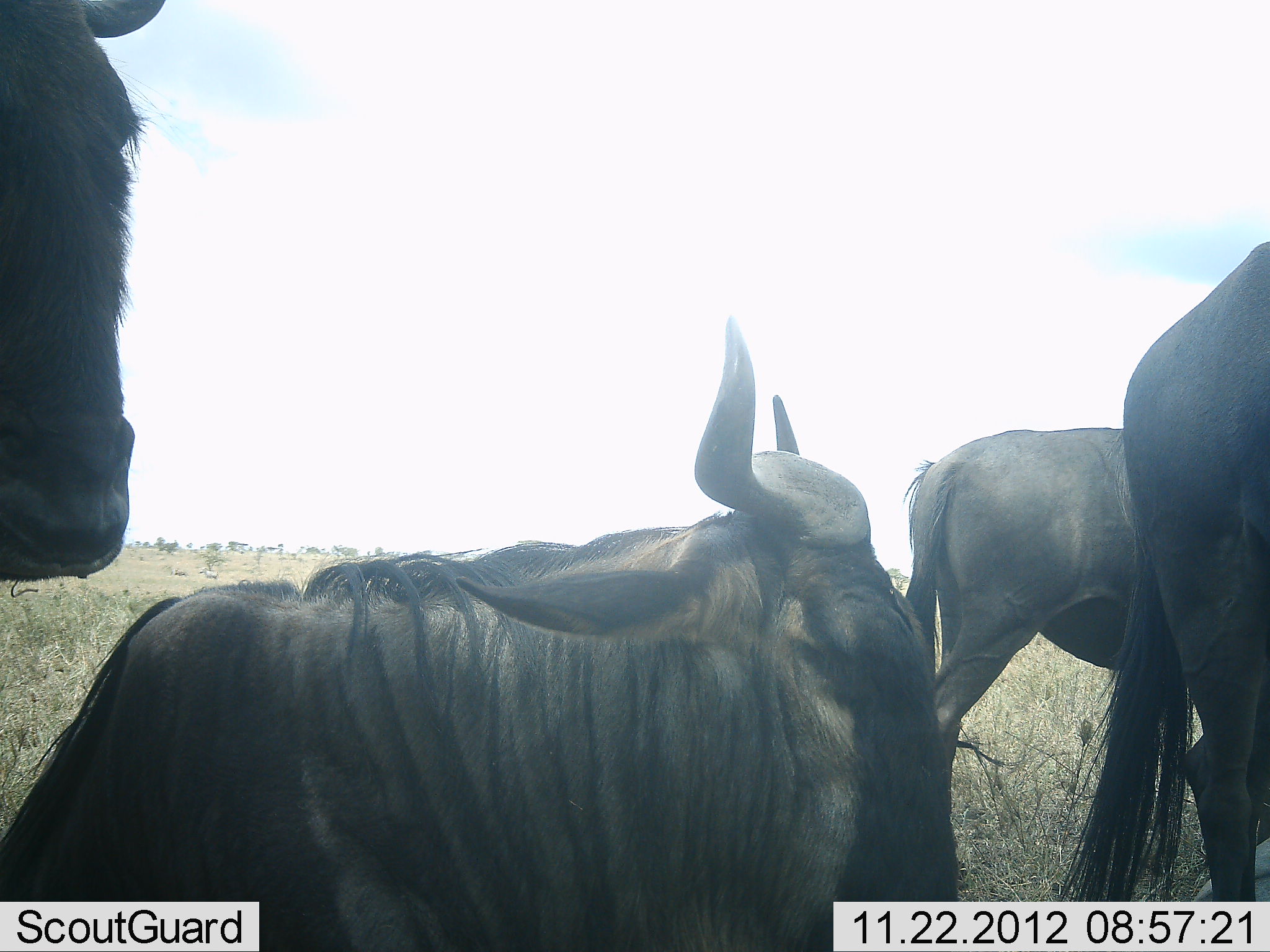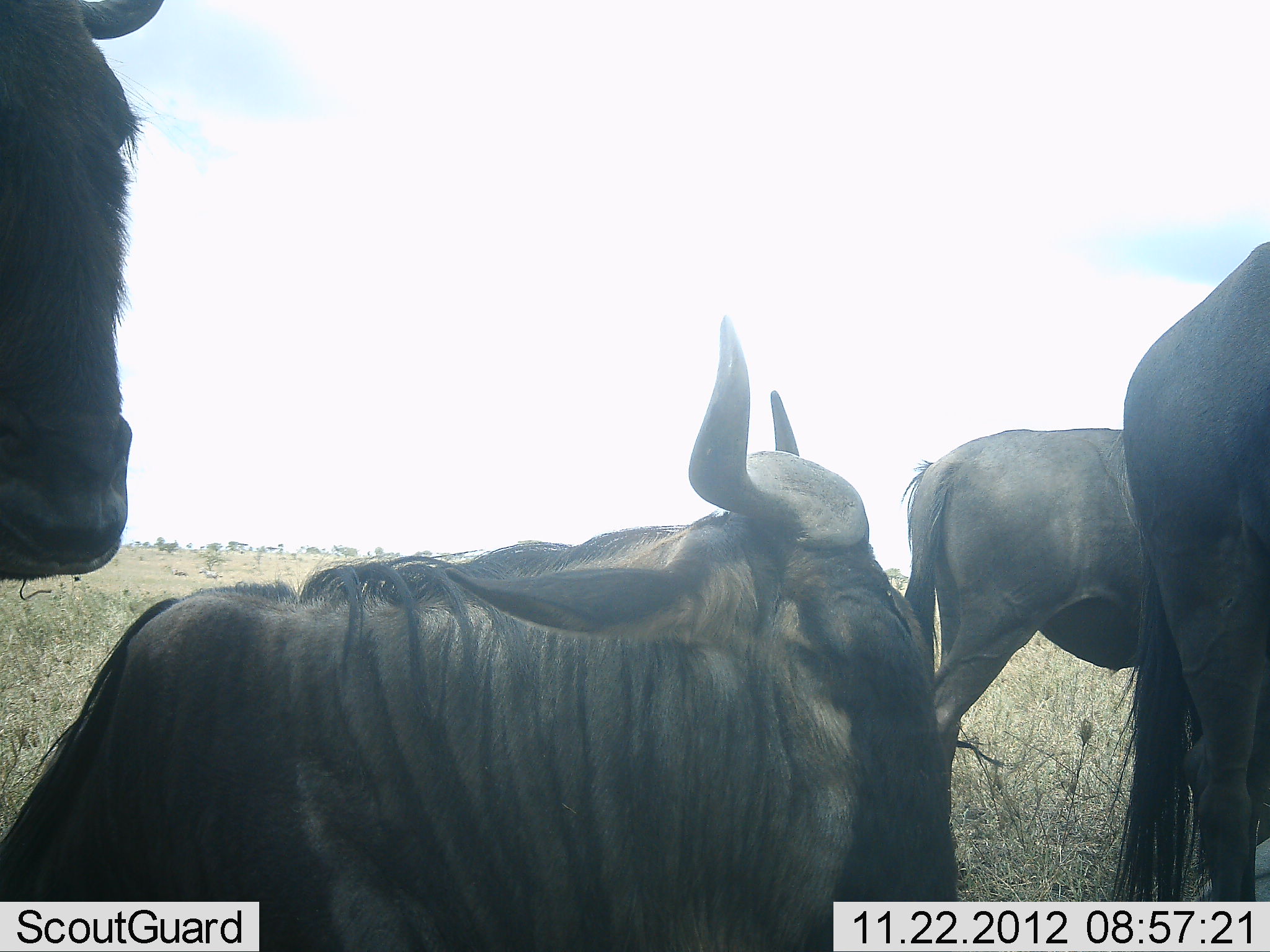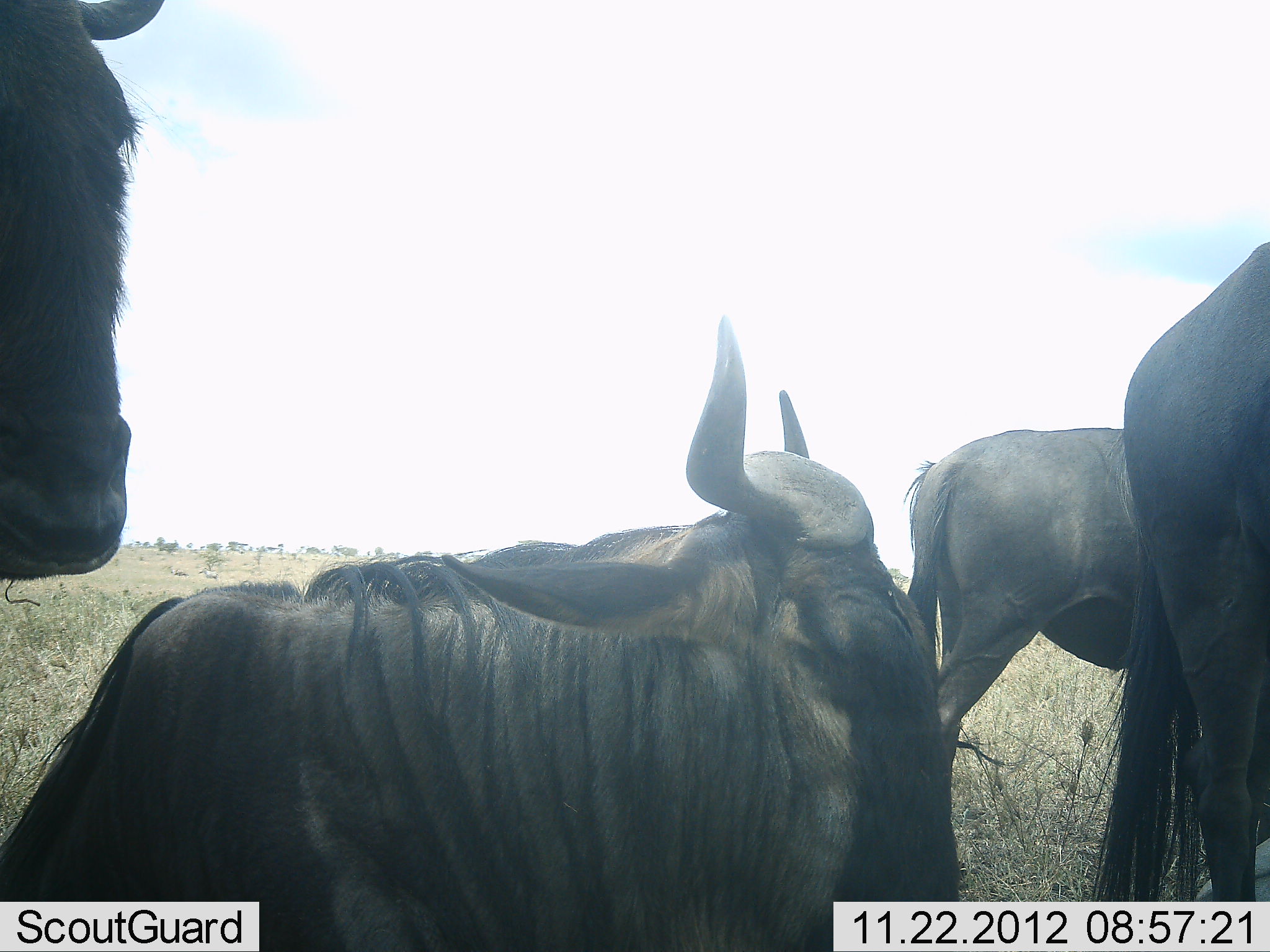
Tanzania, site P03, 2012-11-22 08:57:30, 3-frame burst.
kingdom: Animalia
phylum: Chordata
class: Mammalia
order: Artiodactyla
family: Bovidae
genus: Connochaetes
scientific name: Connochaetes taurinus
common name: blue wildebeest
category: wildebeest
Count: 4.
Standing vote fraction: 80%.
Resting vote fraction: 80%.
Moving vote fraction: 10%.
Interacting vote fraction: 10%.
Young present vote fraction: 10%.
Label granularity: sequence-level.